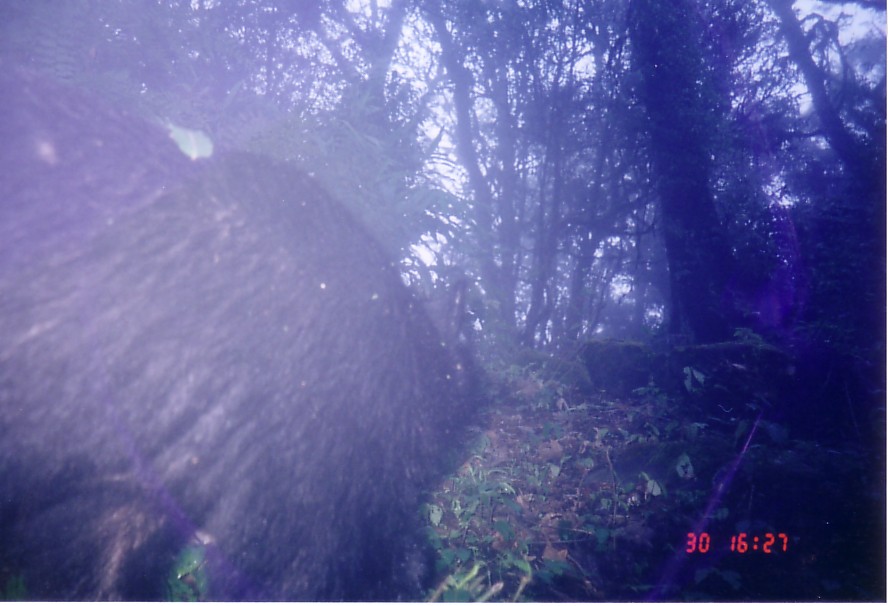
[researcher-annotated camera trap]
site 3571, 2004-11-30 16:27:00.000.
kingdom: Animalia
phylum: Chordata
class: Mammalia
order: Artiodactyla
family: Bovidae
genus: Capricornis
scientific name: Capricornis sumatraensis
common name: chinese serow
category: capricornis milneedwardsii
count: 1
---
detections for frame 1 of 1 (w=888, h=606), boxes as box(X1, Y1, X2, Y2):
capricornis milneedwardsii: box(1, 51, 497, 600)